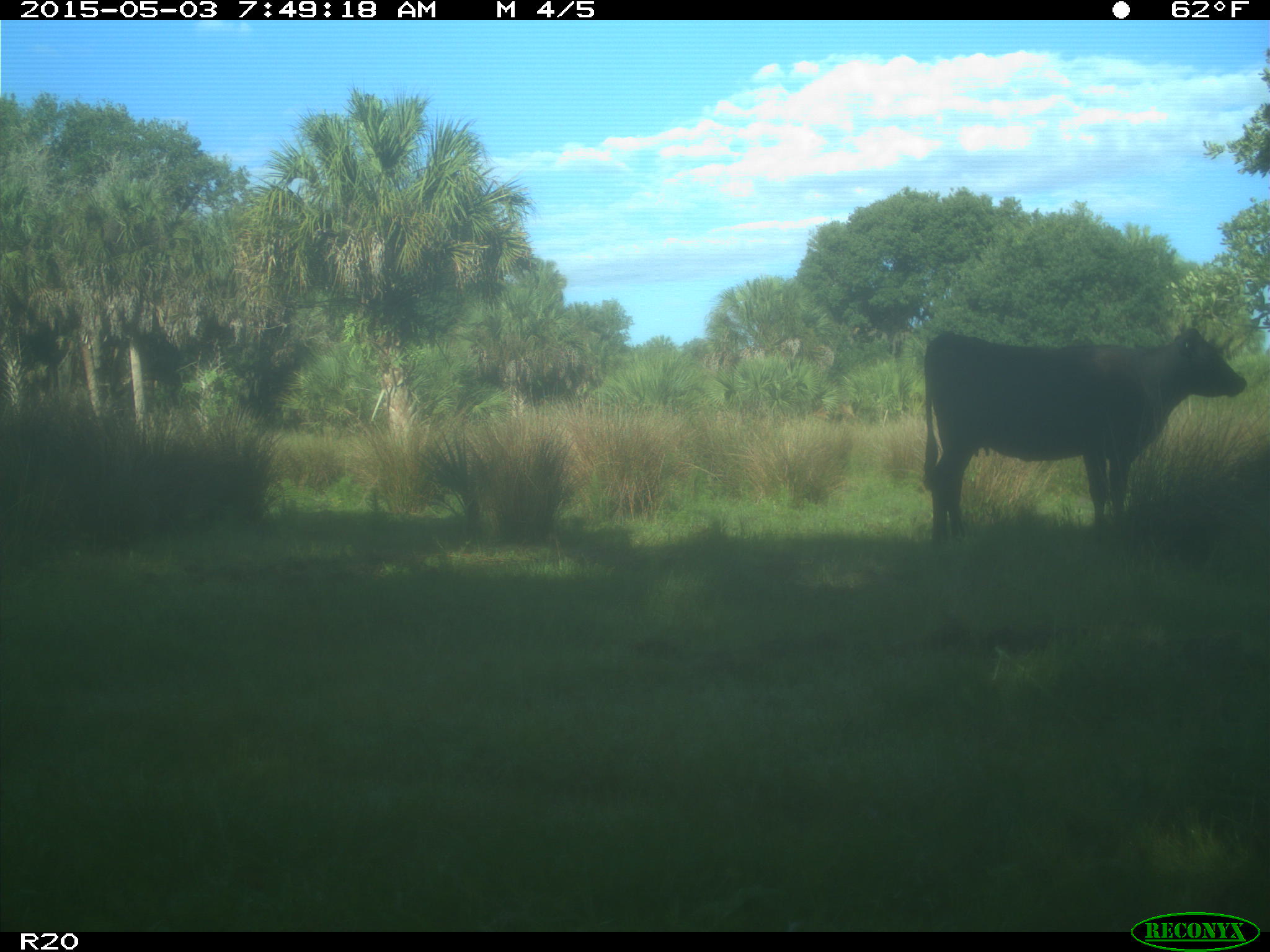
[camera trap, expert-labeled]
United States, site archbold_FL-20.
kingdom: Animalia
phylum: Chordata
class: Mammalia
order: Artiodactyla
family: Bovidae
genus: Bos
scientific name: Bos taurus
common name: domestic cow